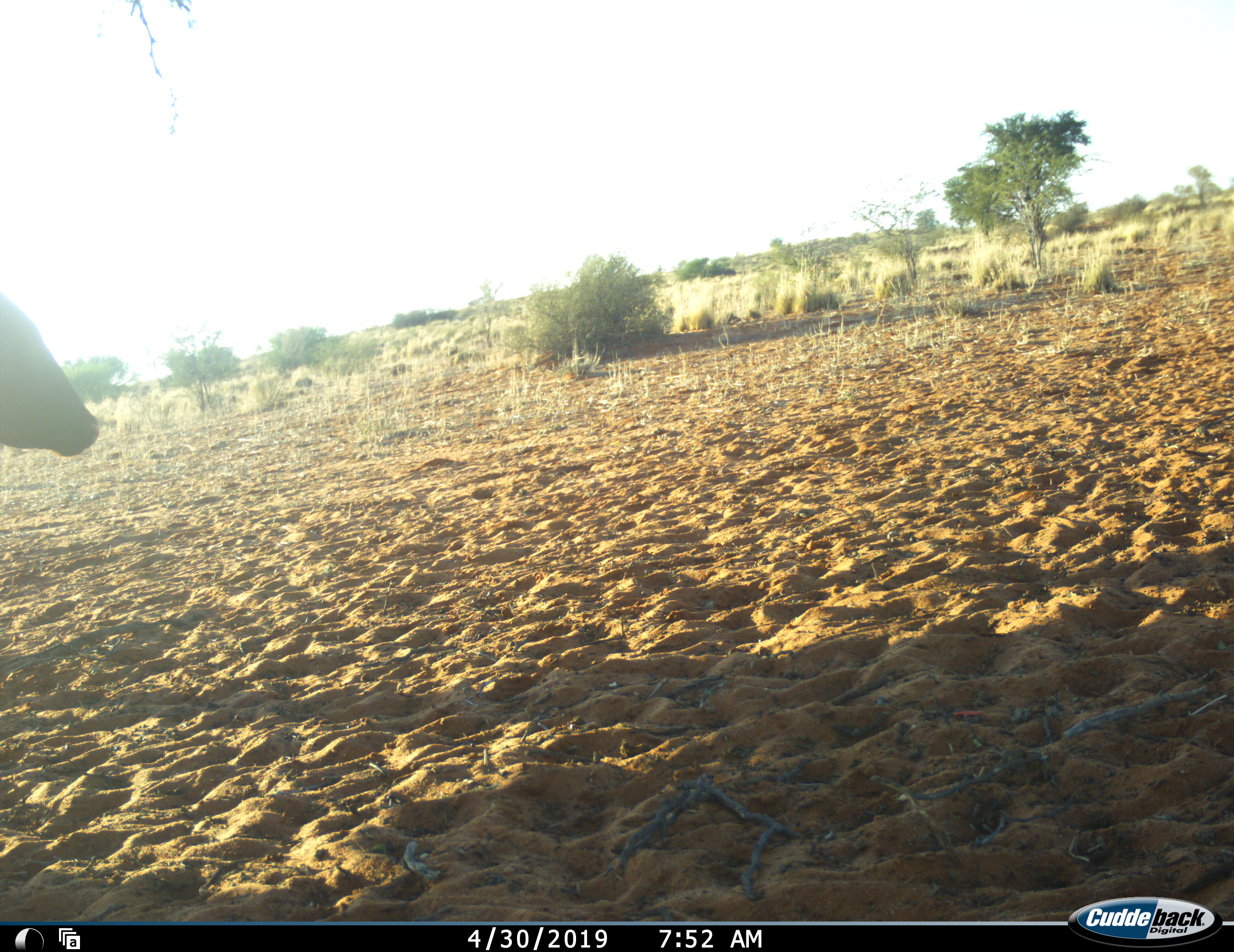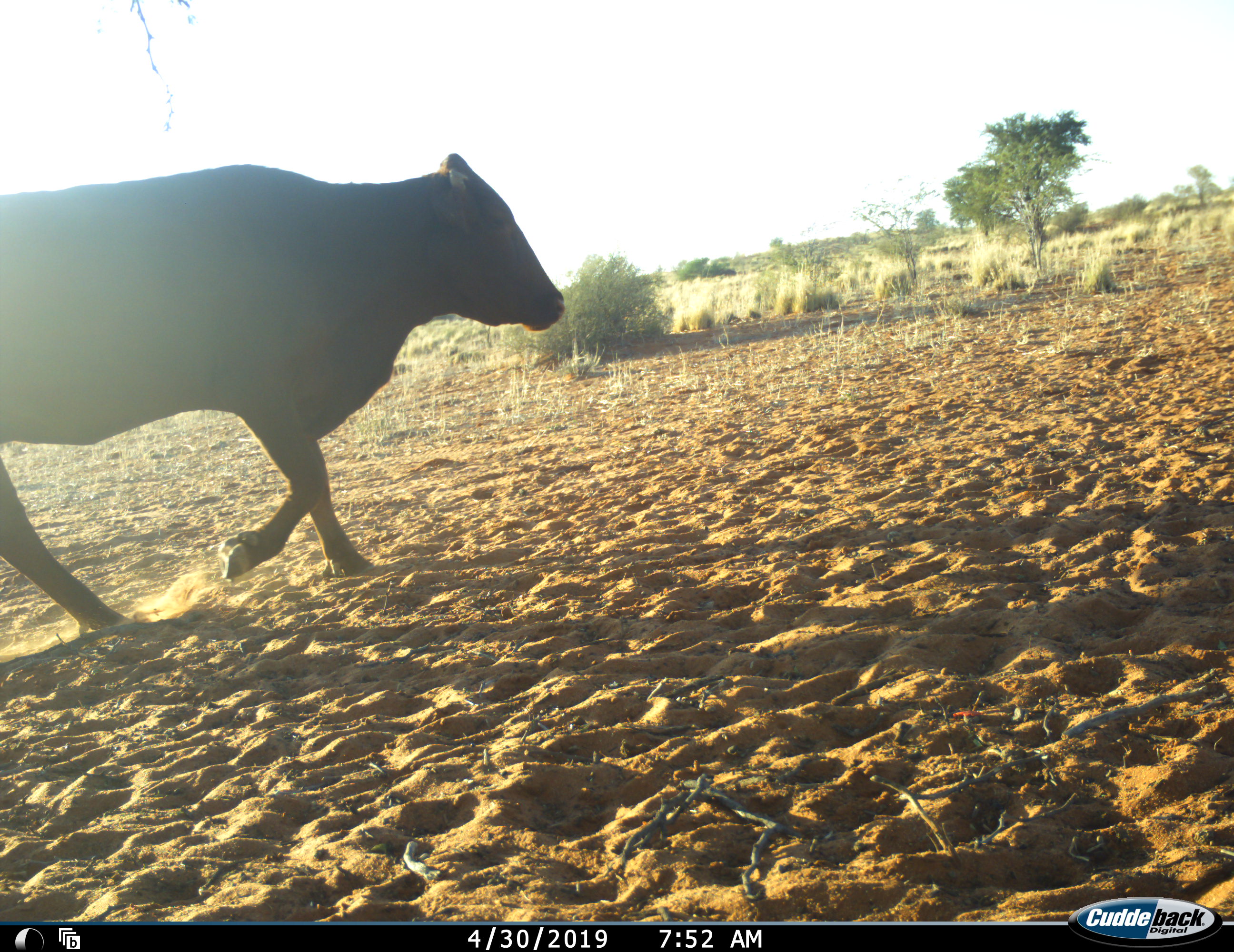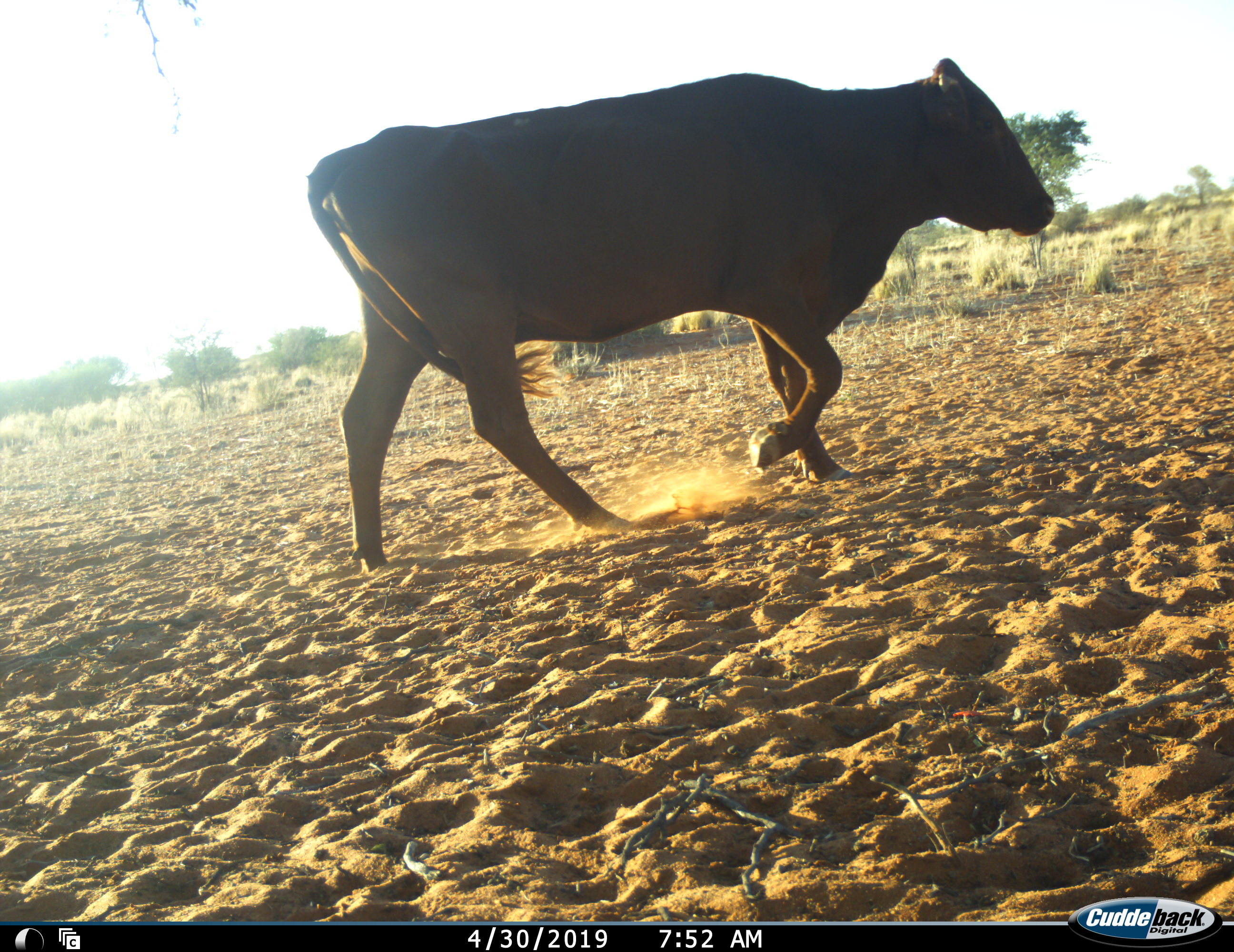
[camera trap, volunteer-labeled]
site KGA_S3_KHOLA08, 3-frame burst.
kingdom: Animalia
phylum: Chordata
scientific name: Vertebrata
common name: domestic animal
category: domesticanimal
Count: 1.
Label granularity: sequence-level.